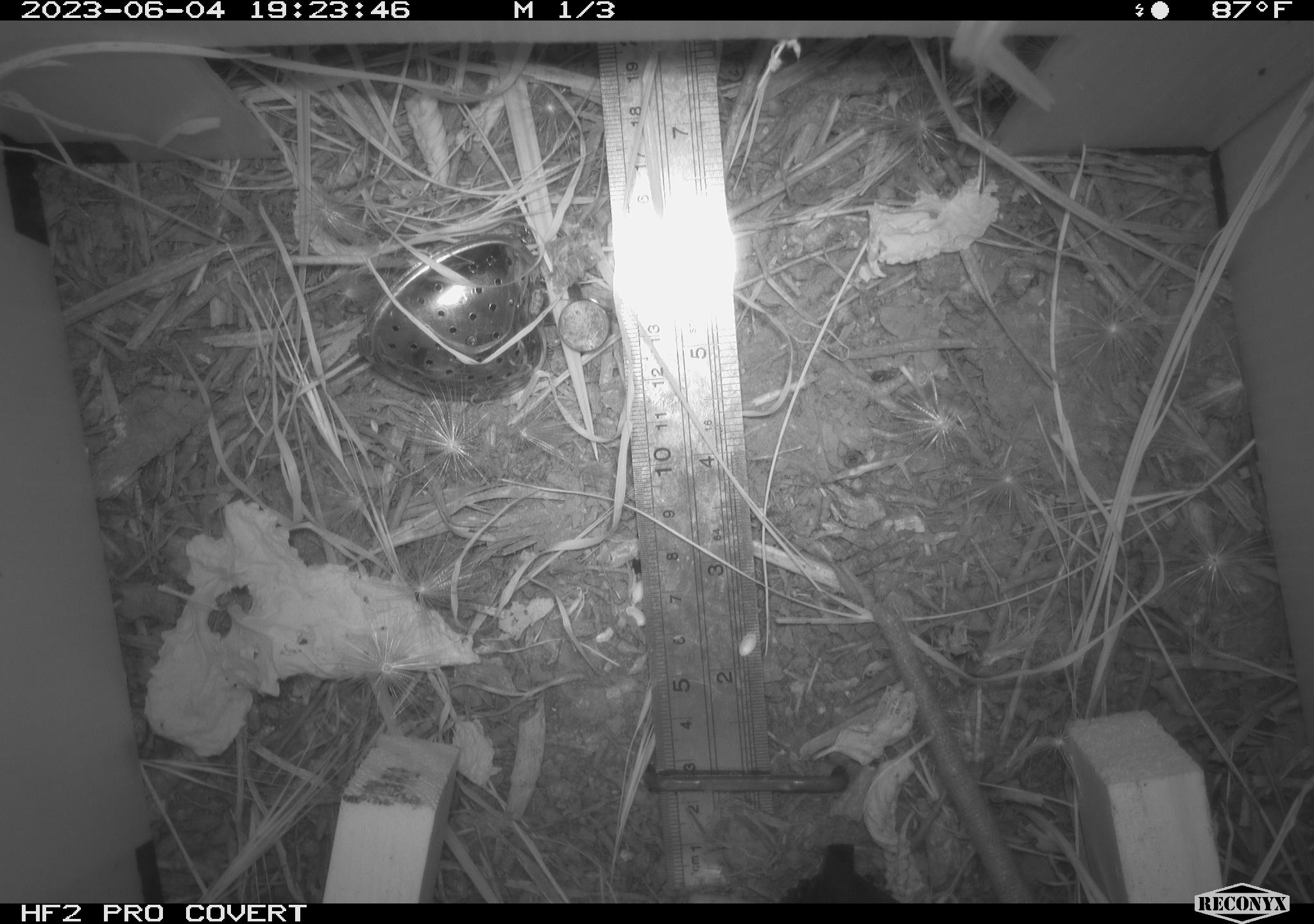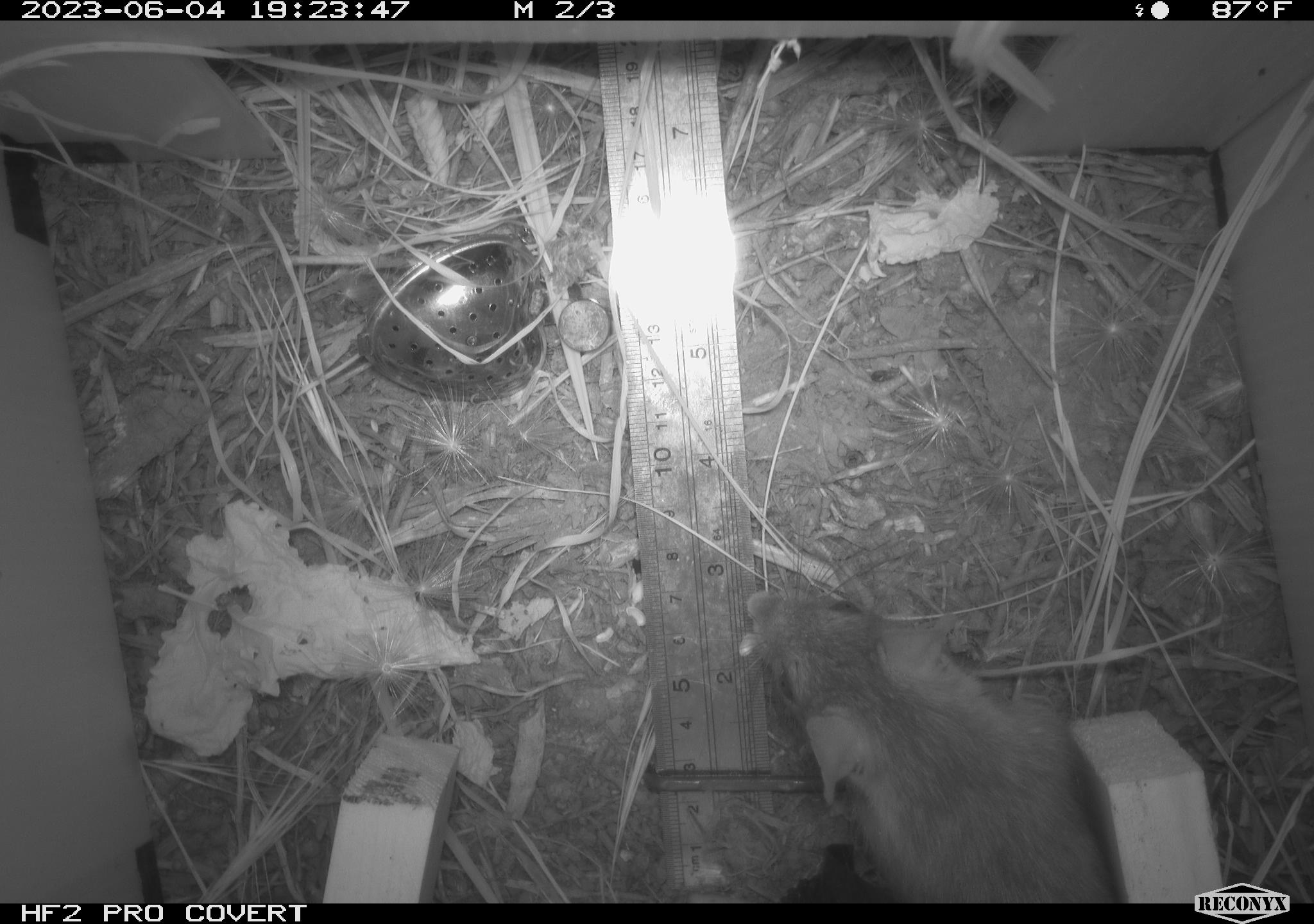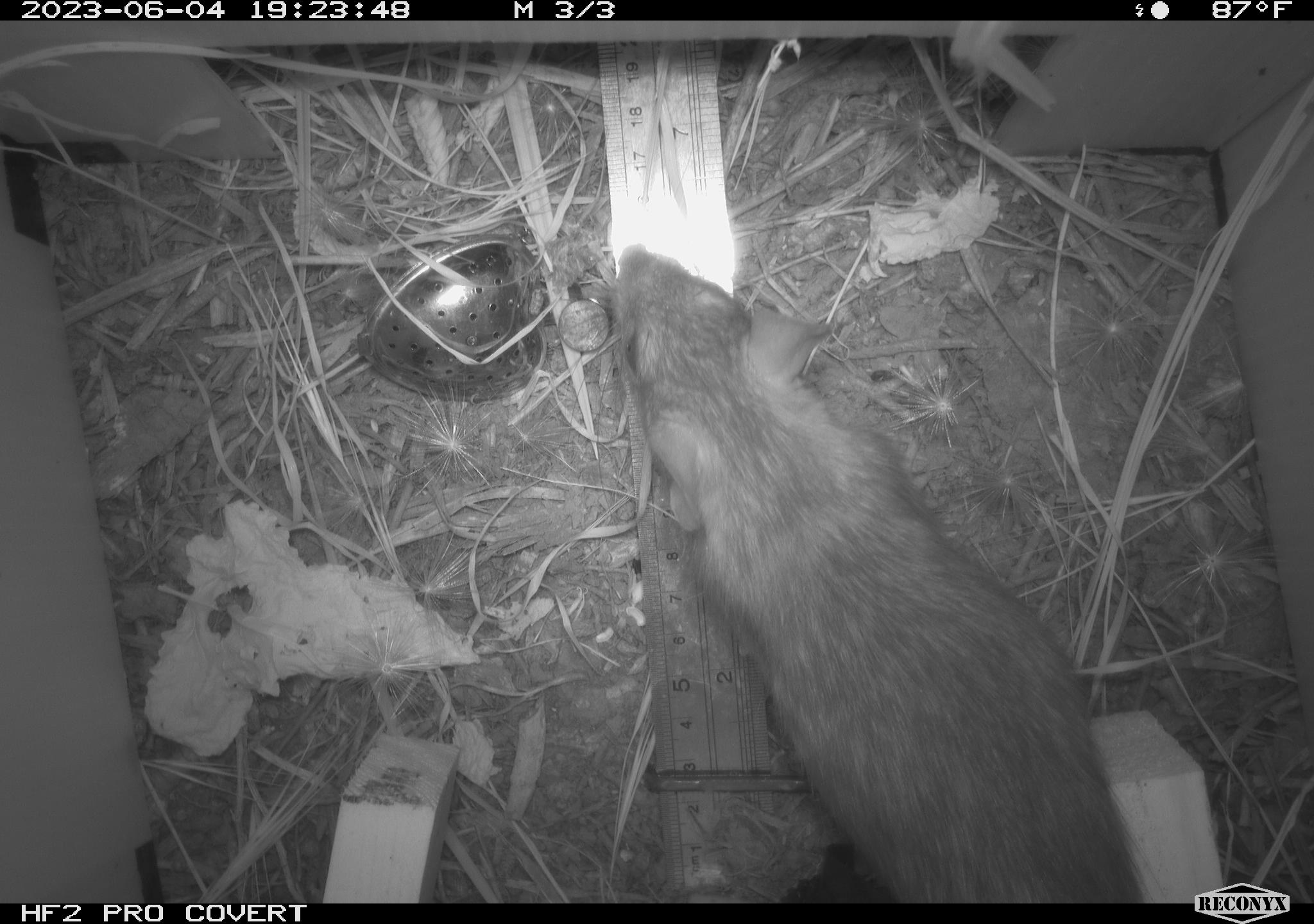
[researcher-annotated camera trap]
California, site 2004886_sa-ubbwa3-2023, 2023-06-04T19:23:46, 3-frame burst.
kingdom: Animalia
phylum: Chordata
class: Mammalia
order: Rodentia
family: Muridae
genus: Rattus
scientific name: Rattus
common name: rat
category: rattus species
Rattus species (rat) (Rattus).